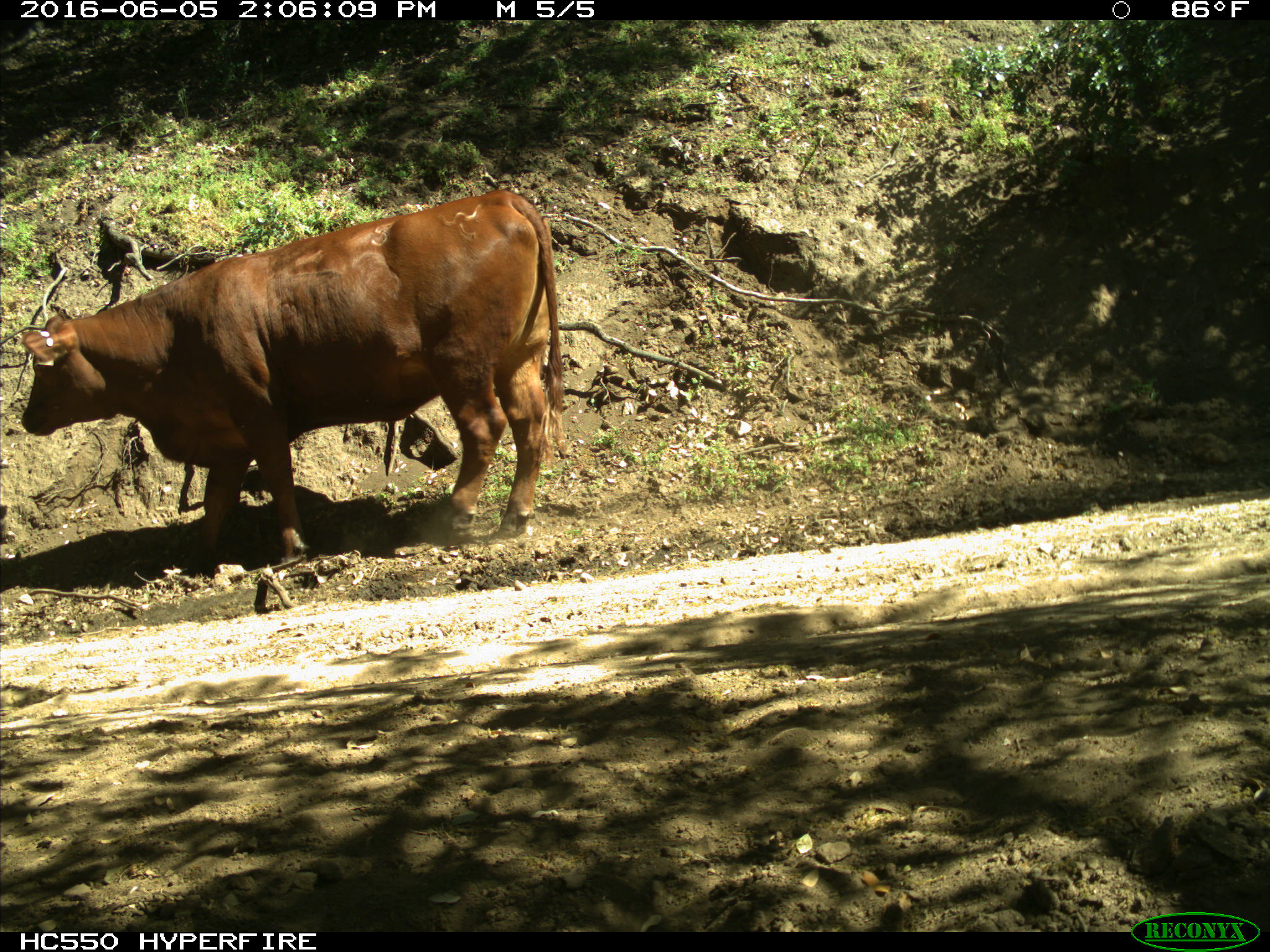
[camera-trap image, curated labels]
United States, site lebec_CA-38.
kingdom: Animalia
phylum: Chordata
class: Mammalia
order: Artiodactyla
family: Bovidae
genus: Bos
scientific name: Bos taurus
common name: domestic cow